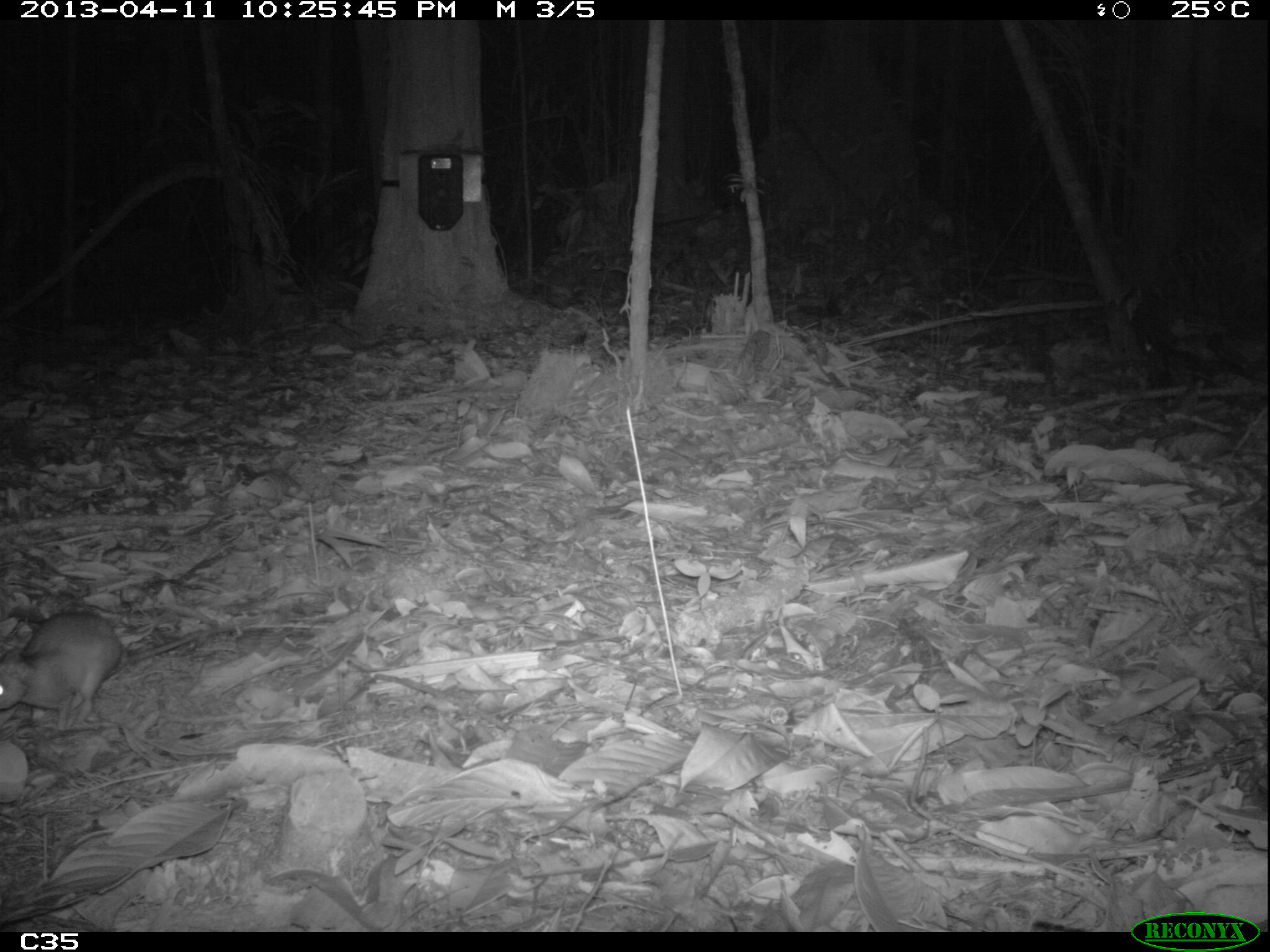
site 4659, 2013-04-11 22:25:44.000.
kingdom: Animalia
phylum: Chordata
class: Mammalia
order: Rodentia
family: Muridae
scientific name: Muridae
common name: mice, rats, and gerbils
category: unknown mouse or rat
Unknown mouse or rat (mice, rats, and gerbils) (Muridae), count 3, age adult.